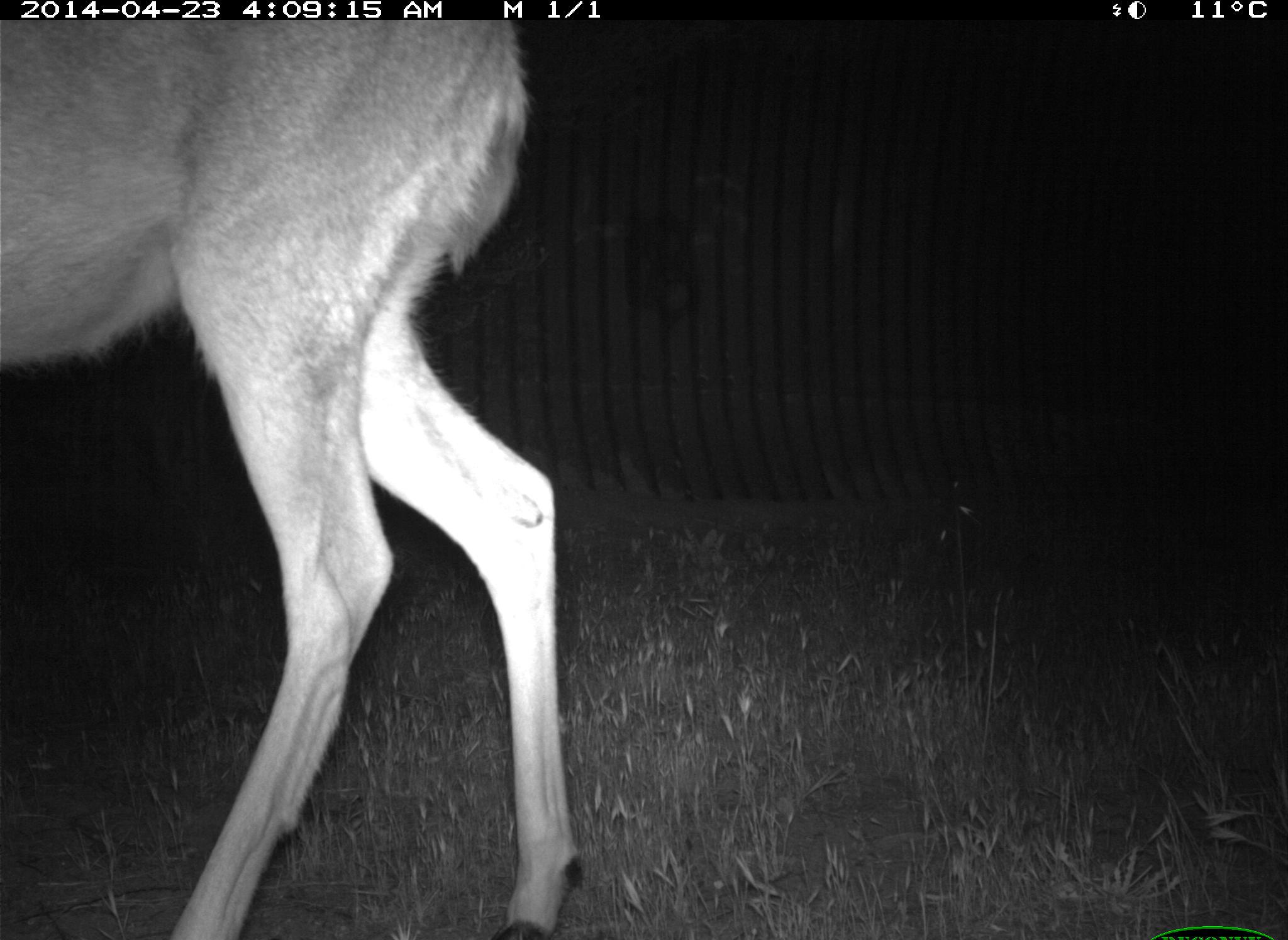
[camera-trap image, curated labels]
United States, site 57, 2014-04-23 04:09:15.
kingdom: Animalia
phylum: Chordata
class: Mammalia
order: Artiodactyla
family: Cervidae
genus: Odocoileus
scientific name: Odocoileus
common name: deer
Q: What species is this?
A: Deer (Odocoileus).